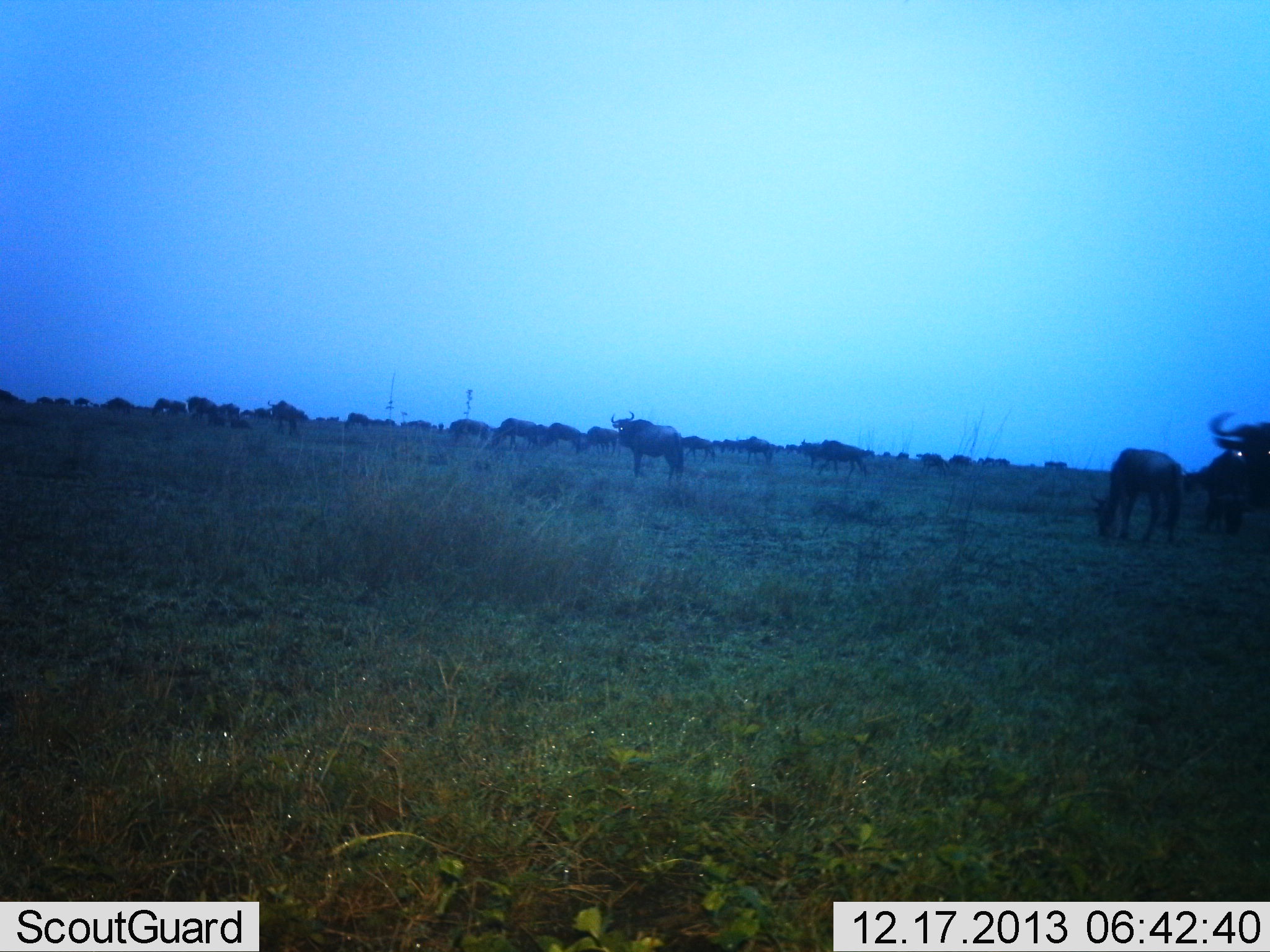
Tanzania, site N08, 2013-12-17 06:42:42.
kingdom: Animalia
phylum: Chordata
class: Mammalia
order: Artiodactyla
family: Bovidae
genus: Connochaetes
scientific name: Connochaetes taurinus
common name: blue wildebeest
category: wildebeest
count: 11-50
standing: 90%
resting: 0%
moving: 20%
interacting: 0%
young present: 0%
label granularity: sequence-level